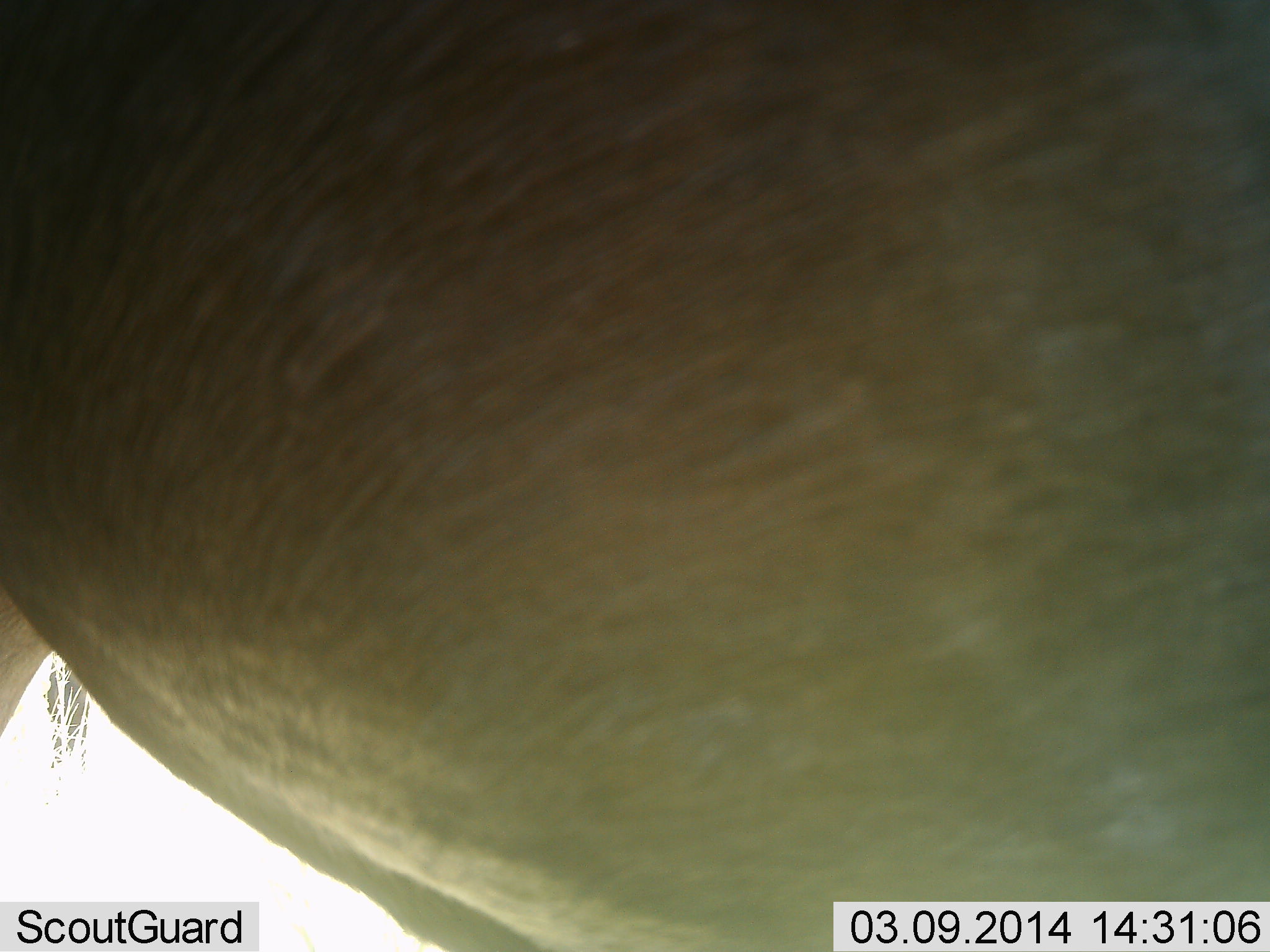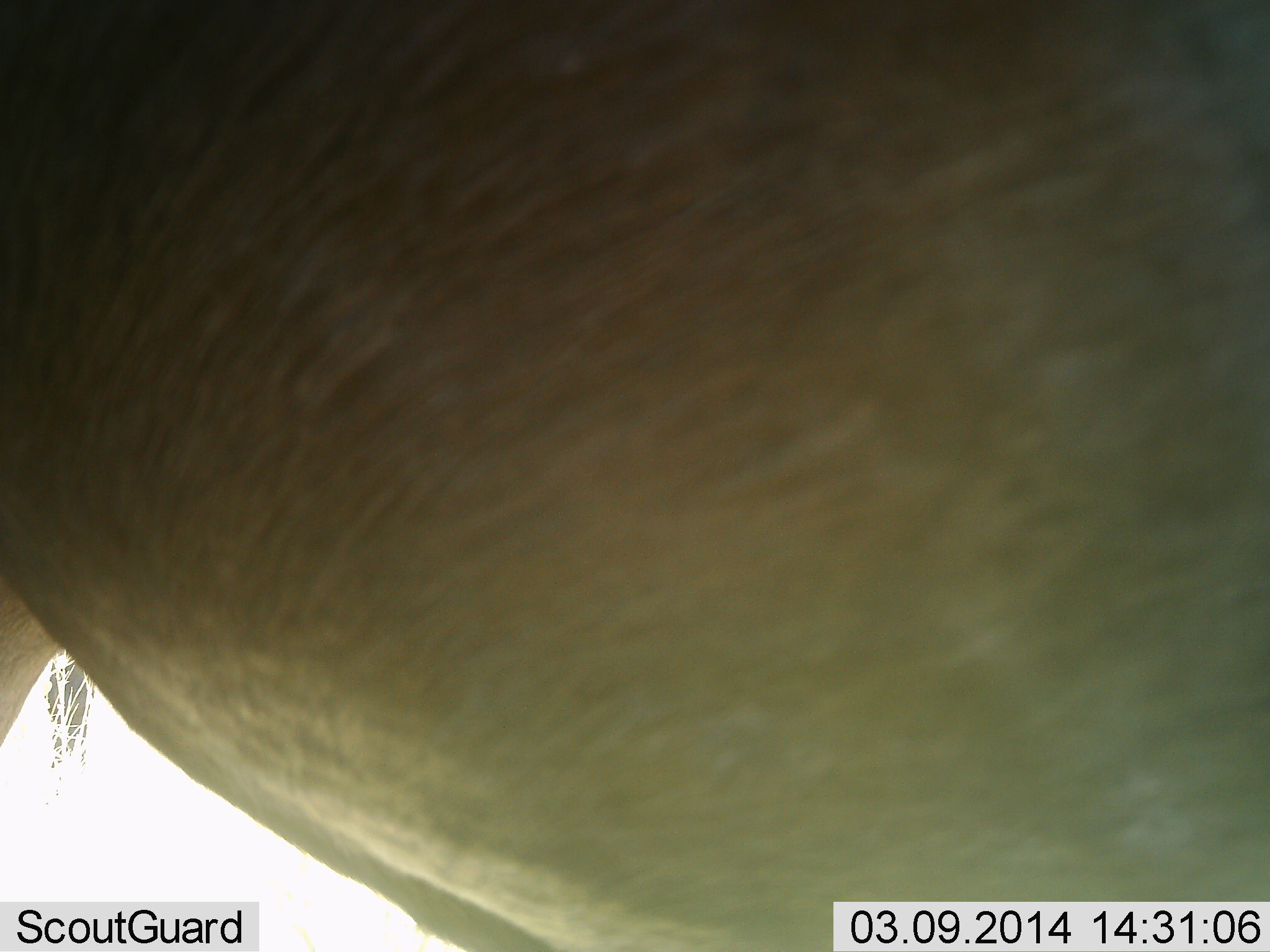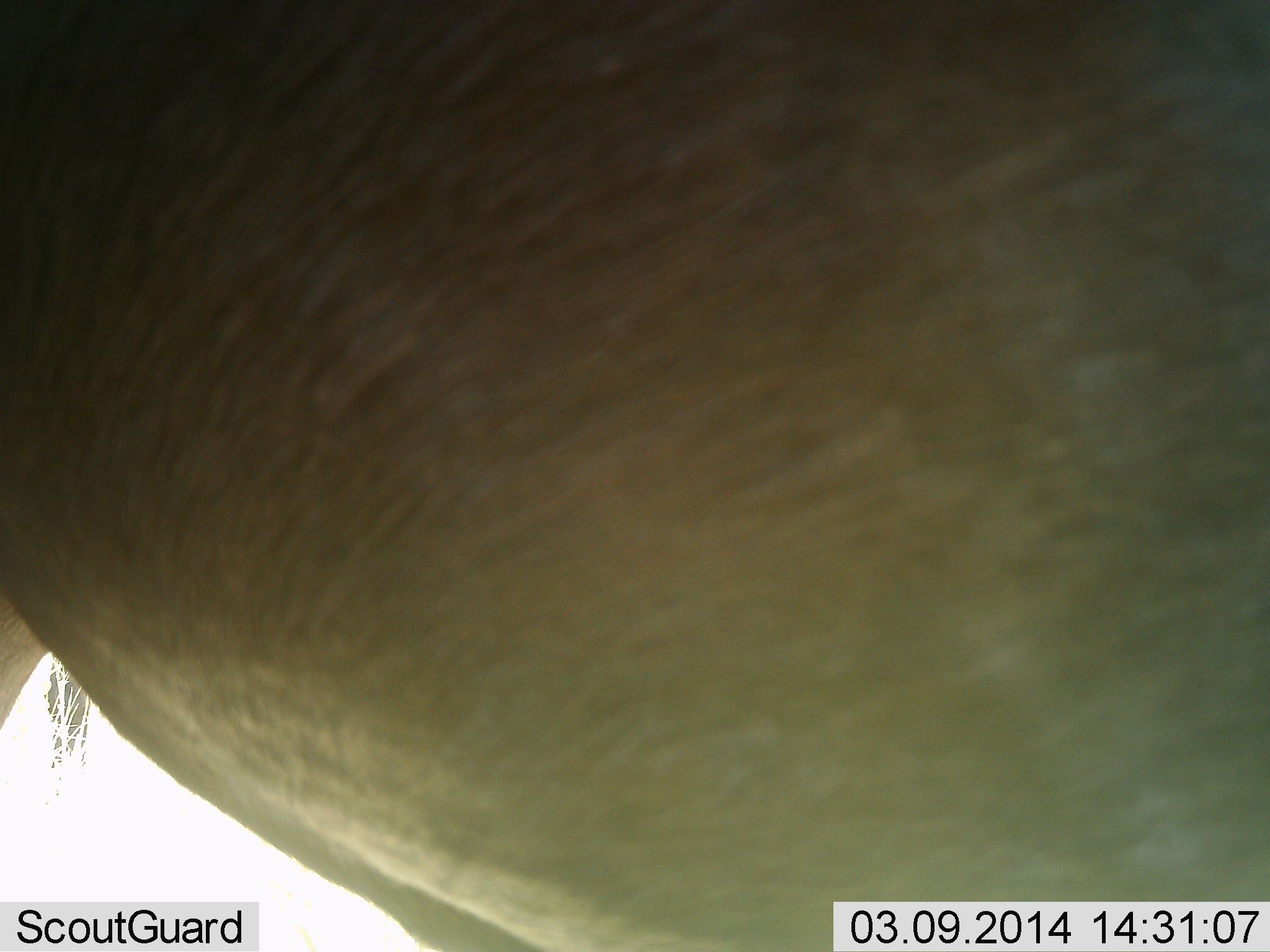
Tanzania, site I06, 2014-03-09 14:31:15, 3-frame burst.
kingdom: Animalia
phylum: Chordata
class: Mammalia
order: Artiodactyla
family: Bovidae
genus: Alcelaphus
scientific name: Alcelaphus buselaphus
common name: hartebeest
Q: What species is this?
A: Hartebeest (Alcelaphus buselaphus).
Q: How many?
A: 1.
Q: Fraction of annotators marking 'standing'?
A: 100%.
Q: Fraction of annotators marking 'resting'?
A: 0%.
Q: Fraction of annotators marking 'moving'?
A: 0%.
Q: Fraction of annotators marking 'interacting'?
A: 0%.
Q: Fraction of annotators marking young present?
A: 0%.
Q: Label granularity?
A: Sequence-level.